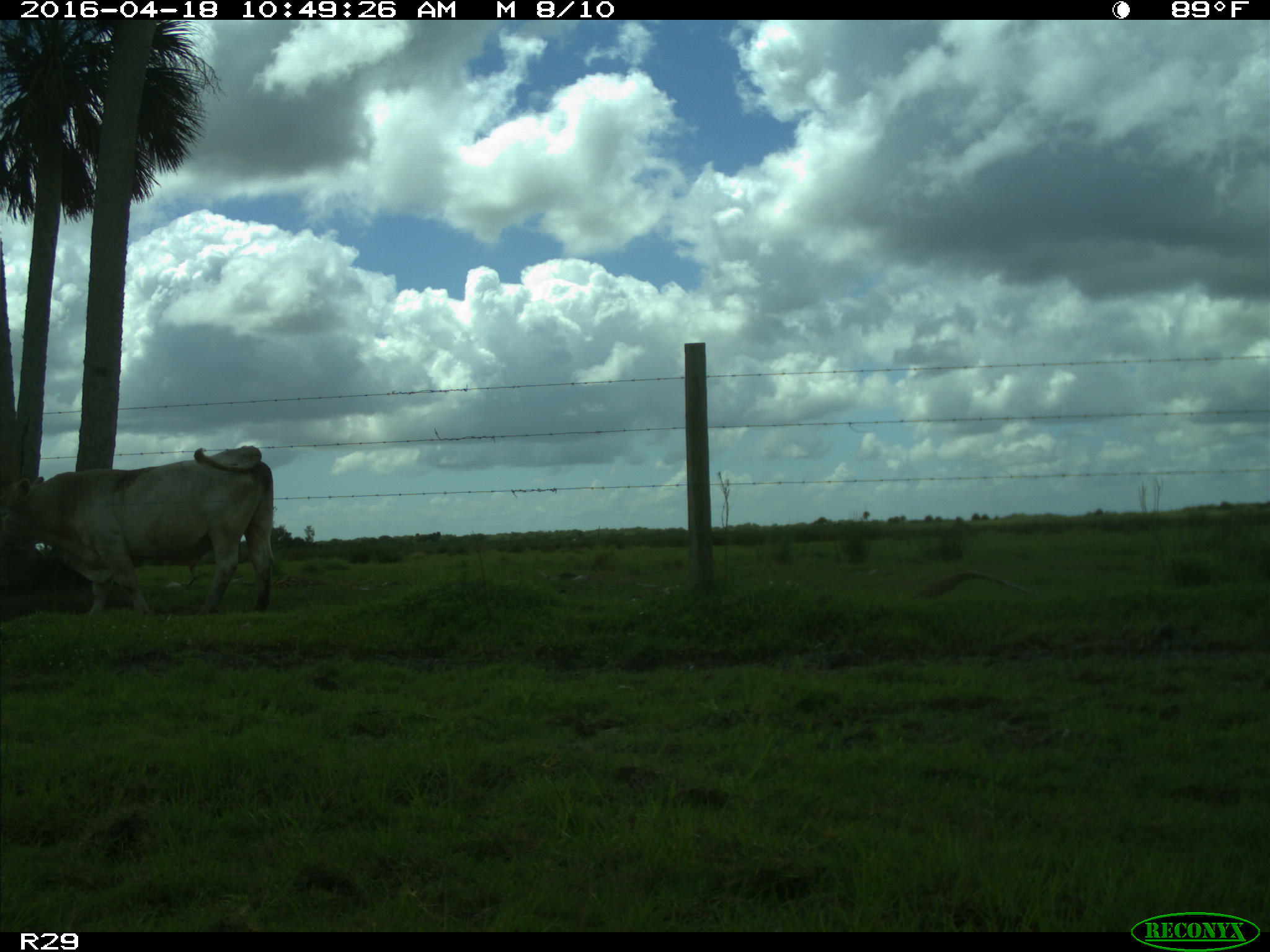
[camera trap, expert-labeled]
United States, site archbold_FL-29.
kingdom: Animalia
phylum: Chordata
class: Mammalia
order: Artiodactyla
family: Bovidae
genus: Bos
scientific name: Bos taurus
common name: domestic cow